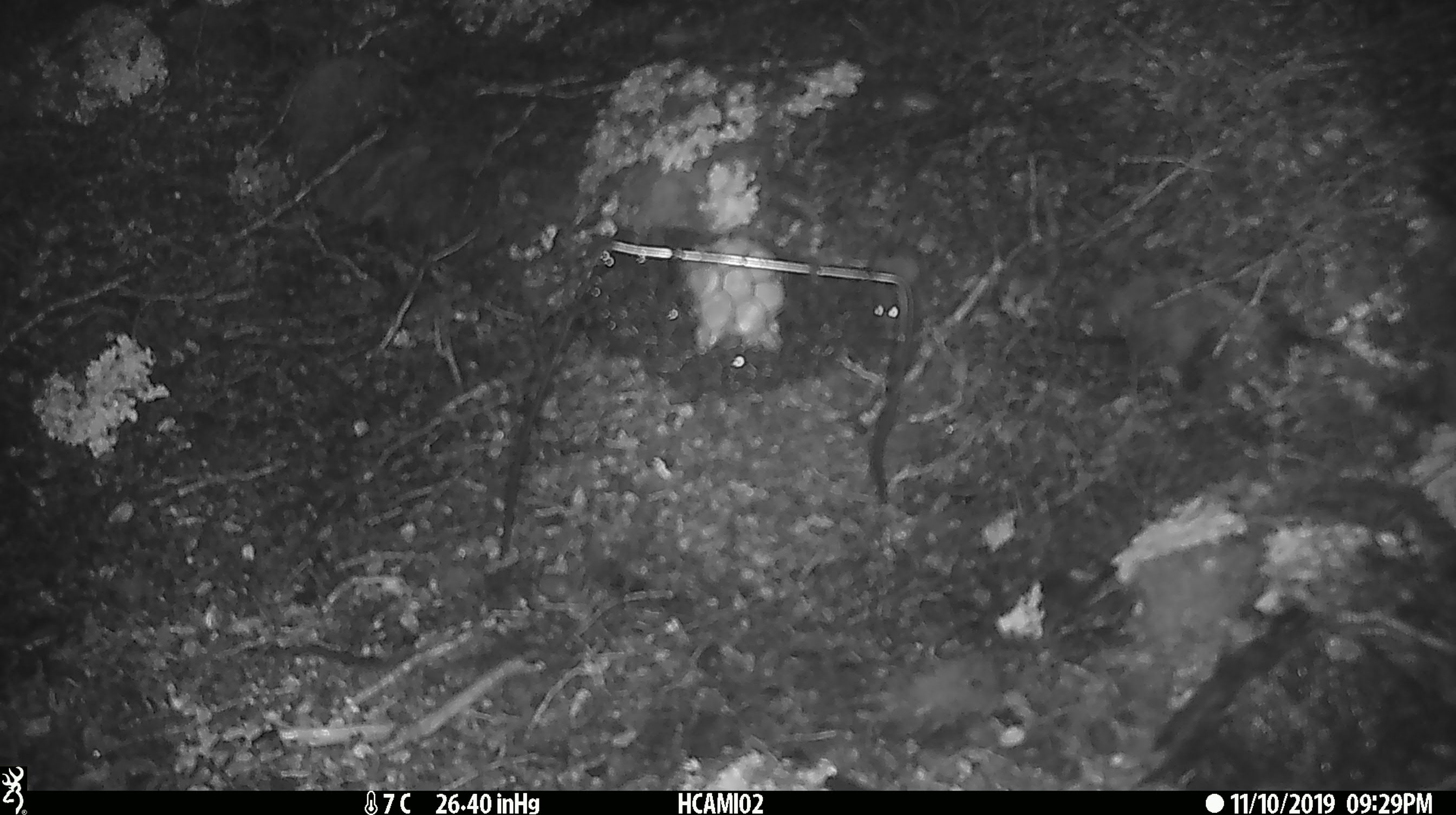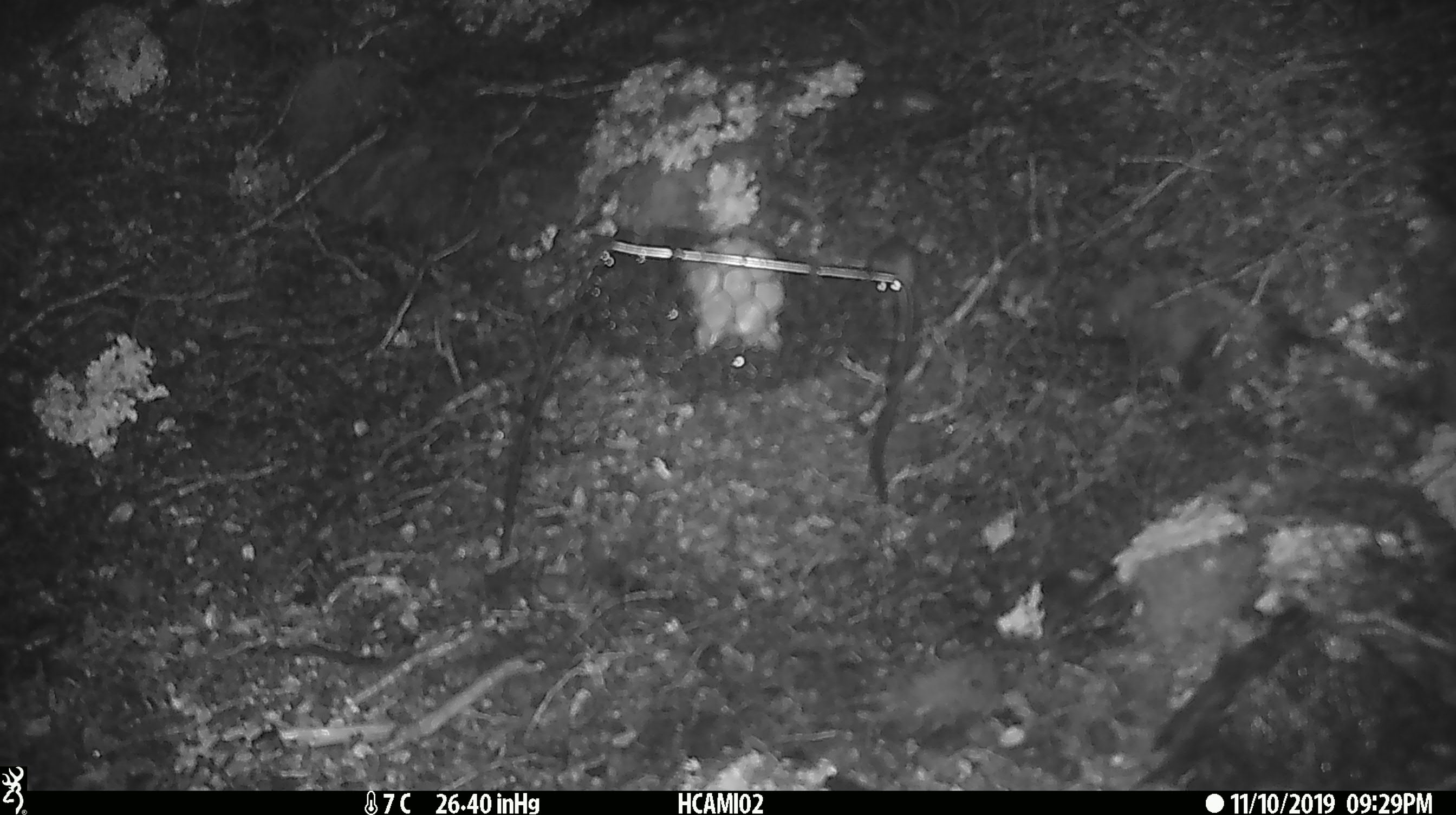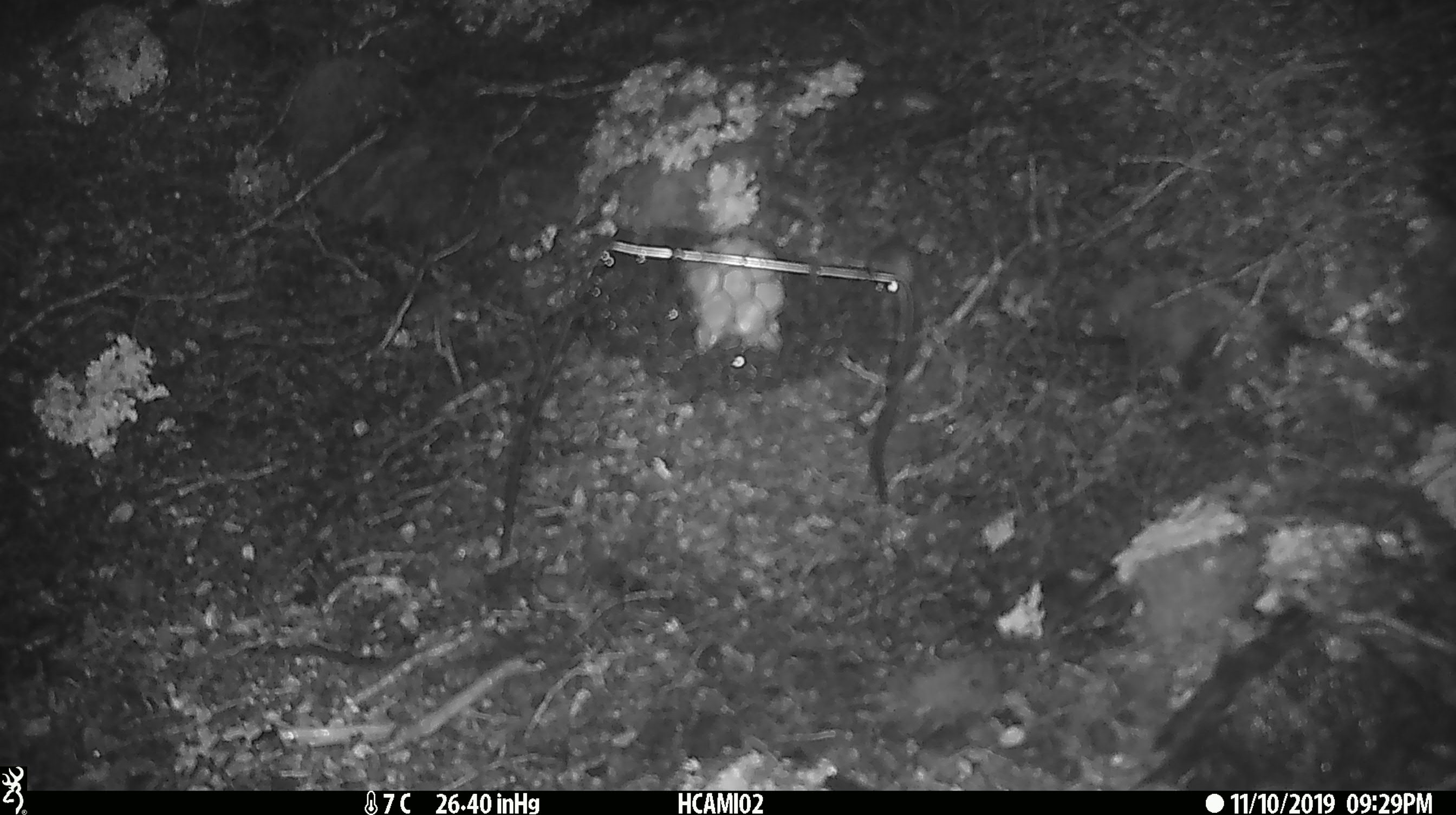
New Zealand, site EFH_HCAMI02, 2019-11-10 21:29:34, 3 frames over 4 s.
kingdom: Animalia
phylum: Chordata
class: Mammalia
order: Rodentia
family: Muridae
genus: Mus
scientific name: Mus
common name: mouse